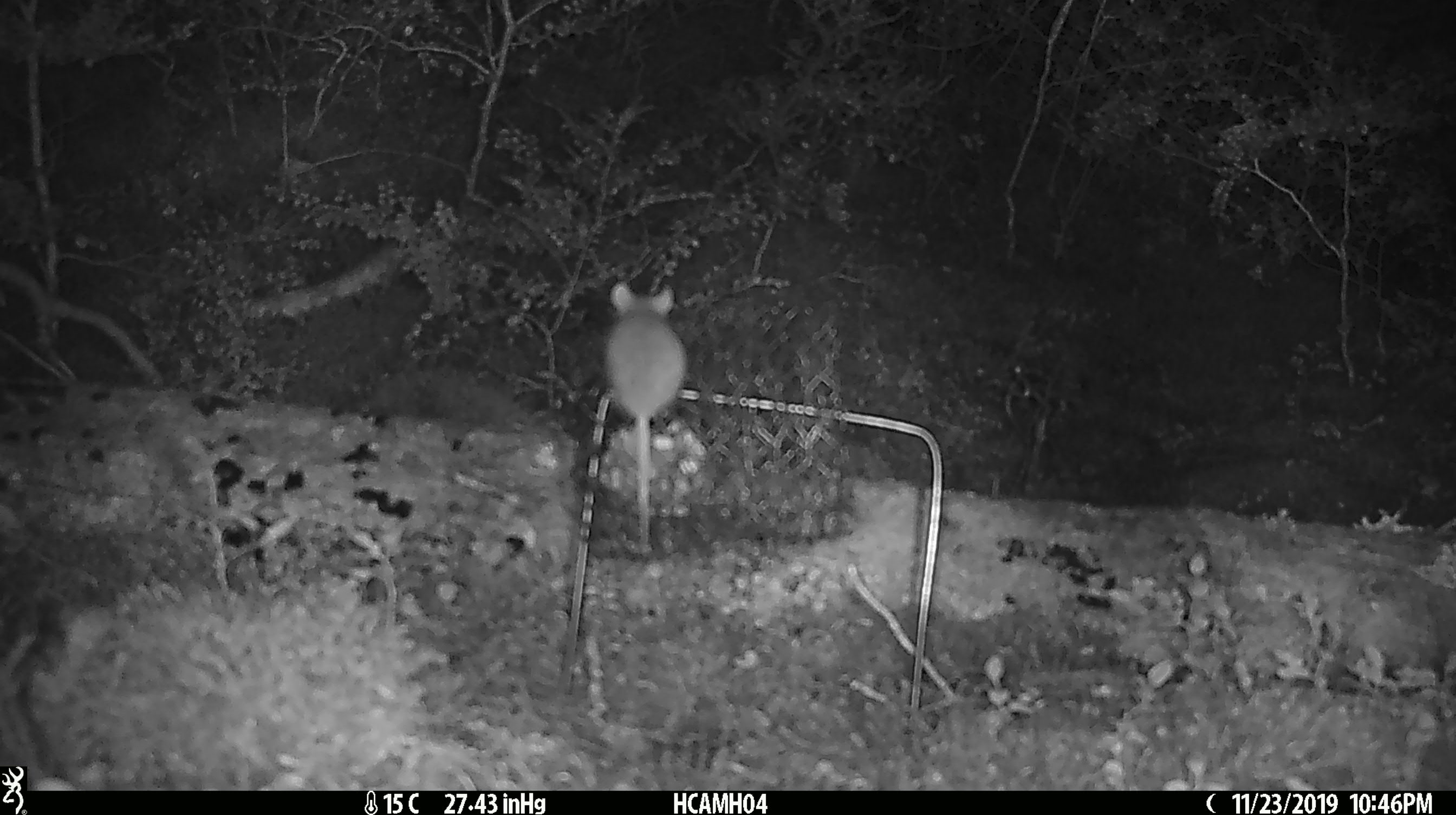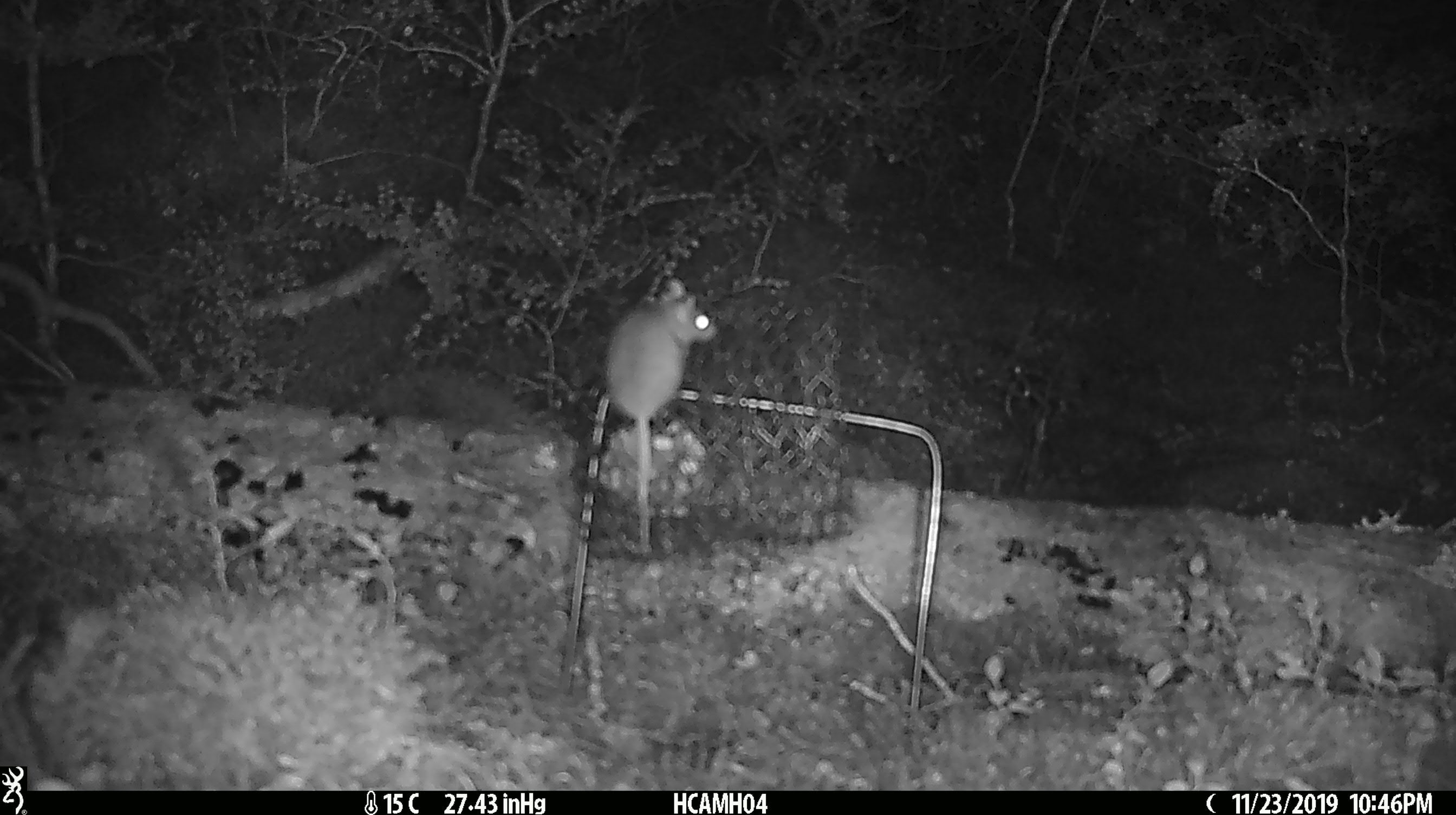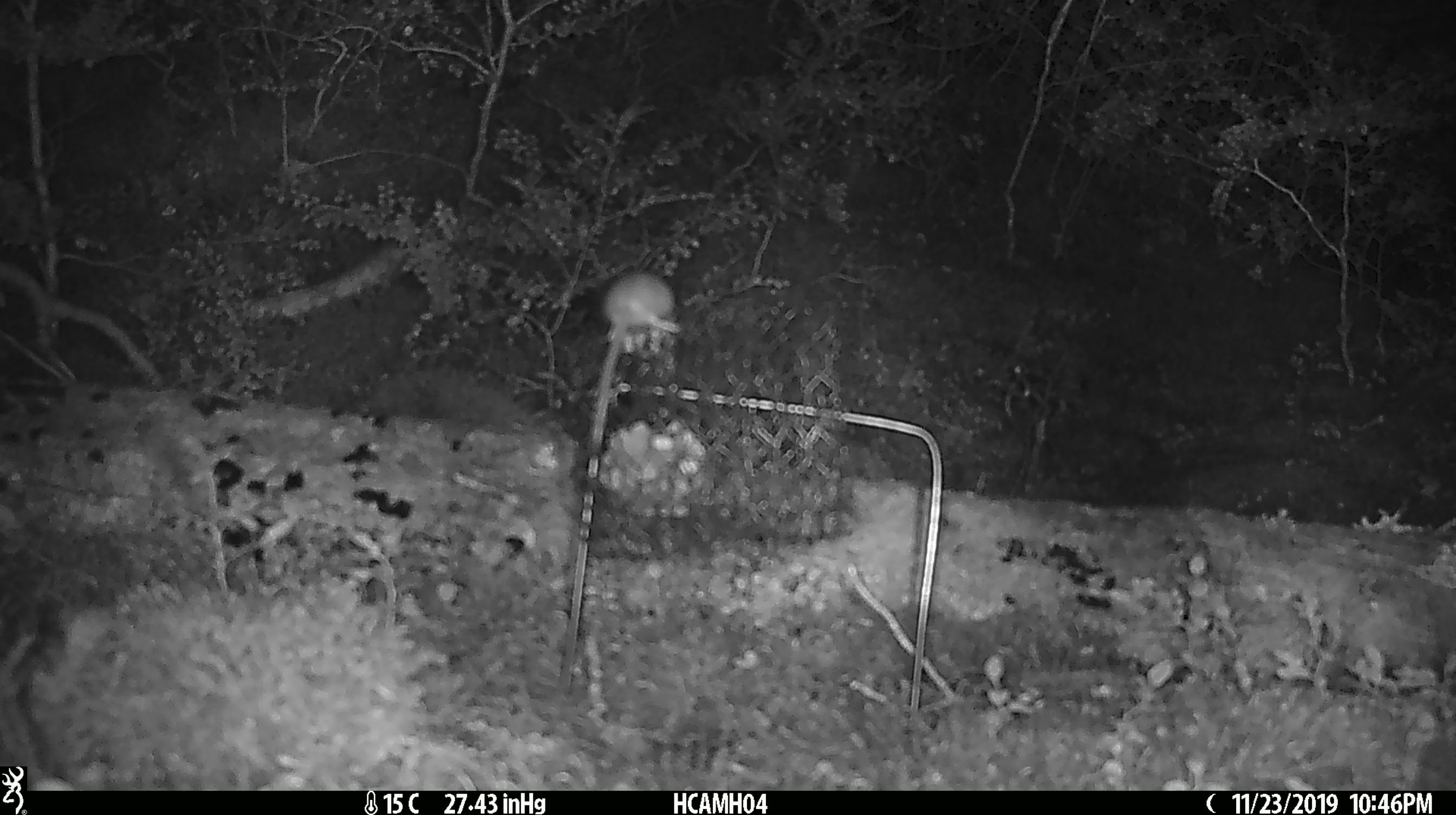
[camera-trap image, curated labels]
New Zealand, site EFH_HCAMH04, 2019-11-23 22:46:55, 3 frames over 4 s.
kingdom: Animalia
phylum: Chordata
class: Mammalia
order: Rodentia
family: Muridae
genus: Mus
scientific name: Mus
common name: mouse